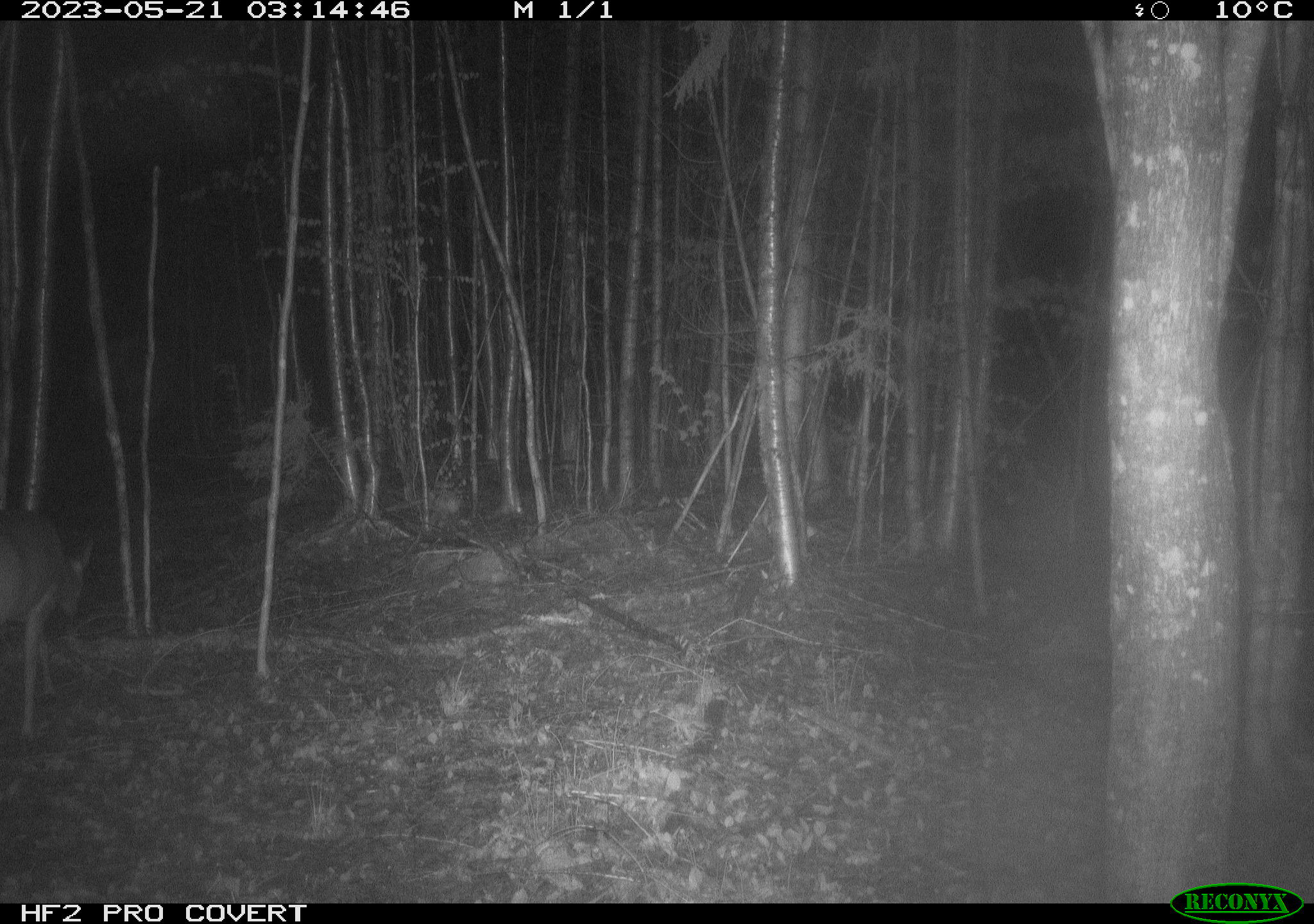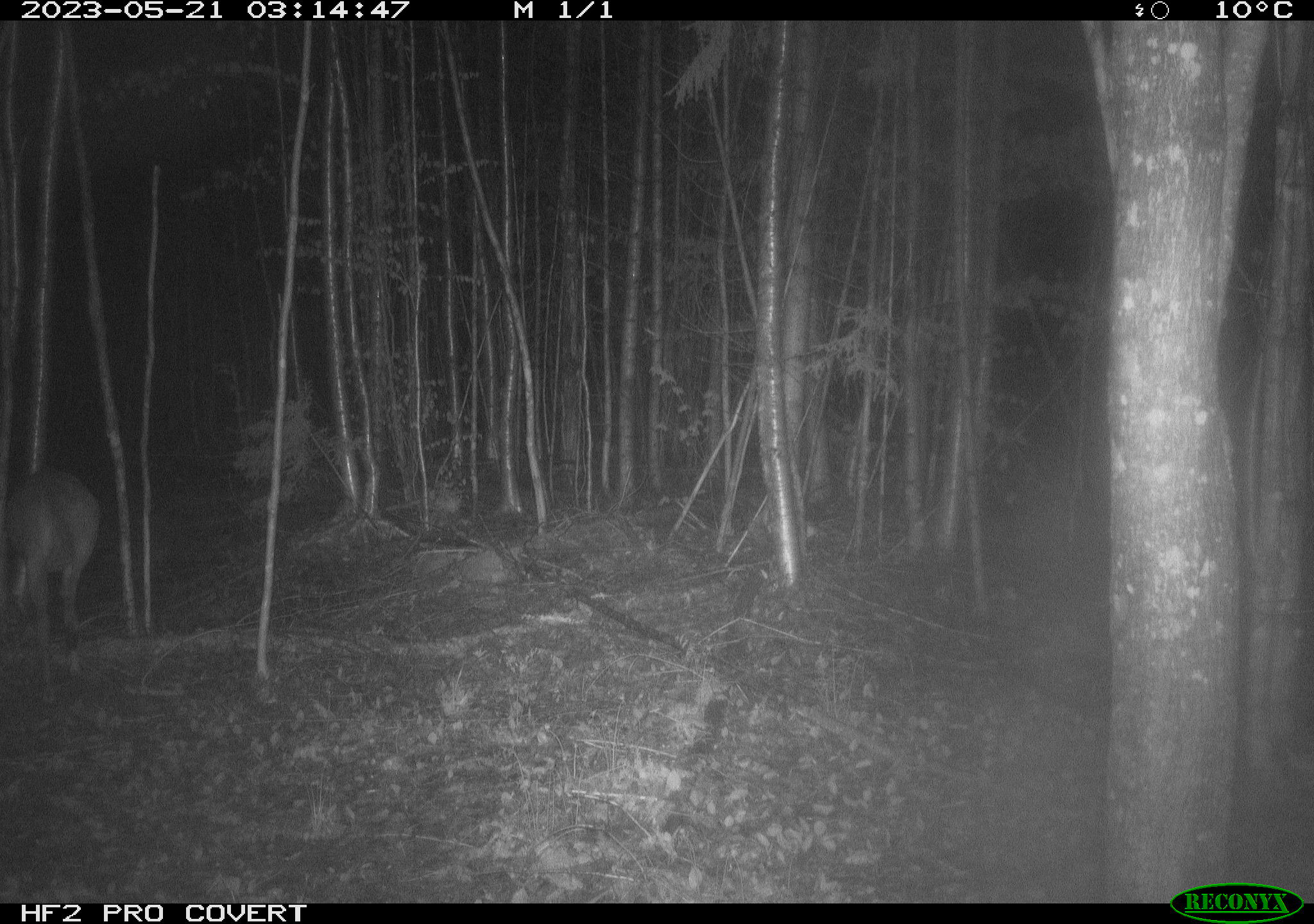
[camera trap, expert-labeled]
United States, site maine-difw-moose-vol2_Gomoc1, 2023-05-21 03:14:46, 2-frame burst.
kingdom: Animalia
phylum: Chordata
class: Mammalia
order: Artiodactyla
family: Cervidae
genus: Odocoileus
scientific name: Odocoileus virginianus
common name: white-tailed deer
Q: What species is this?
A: White-tailed deer (Odocoileus virginianus).